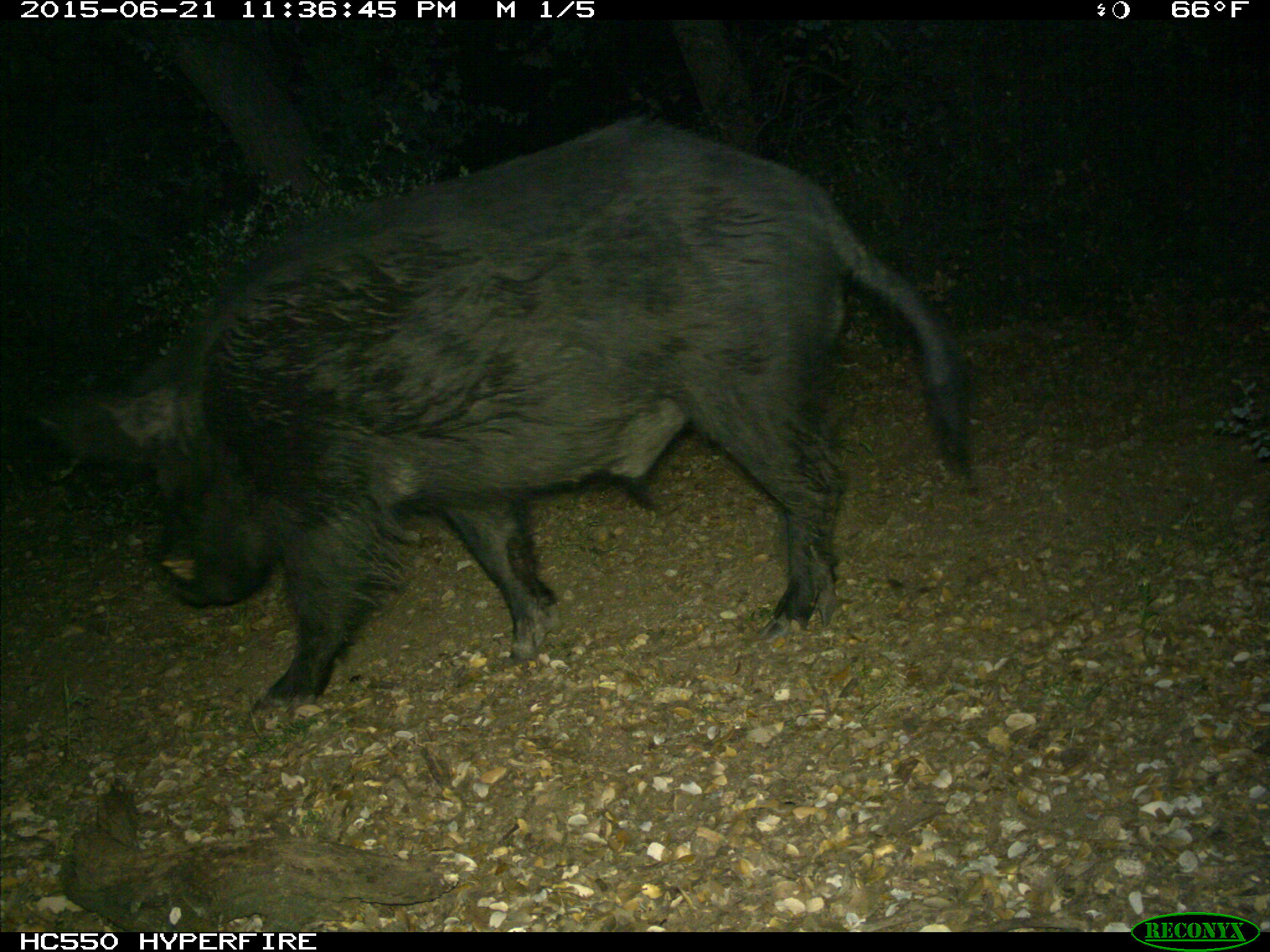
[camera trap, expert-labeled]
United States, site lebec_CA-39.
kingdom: Animalia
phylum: Chordata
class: Mammalia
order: Artiodactyla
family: Suidae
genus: Sus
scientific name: Sus scrofa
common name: wild boar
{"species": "Sus scrofa (wild boar)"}